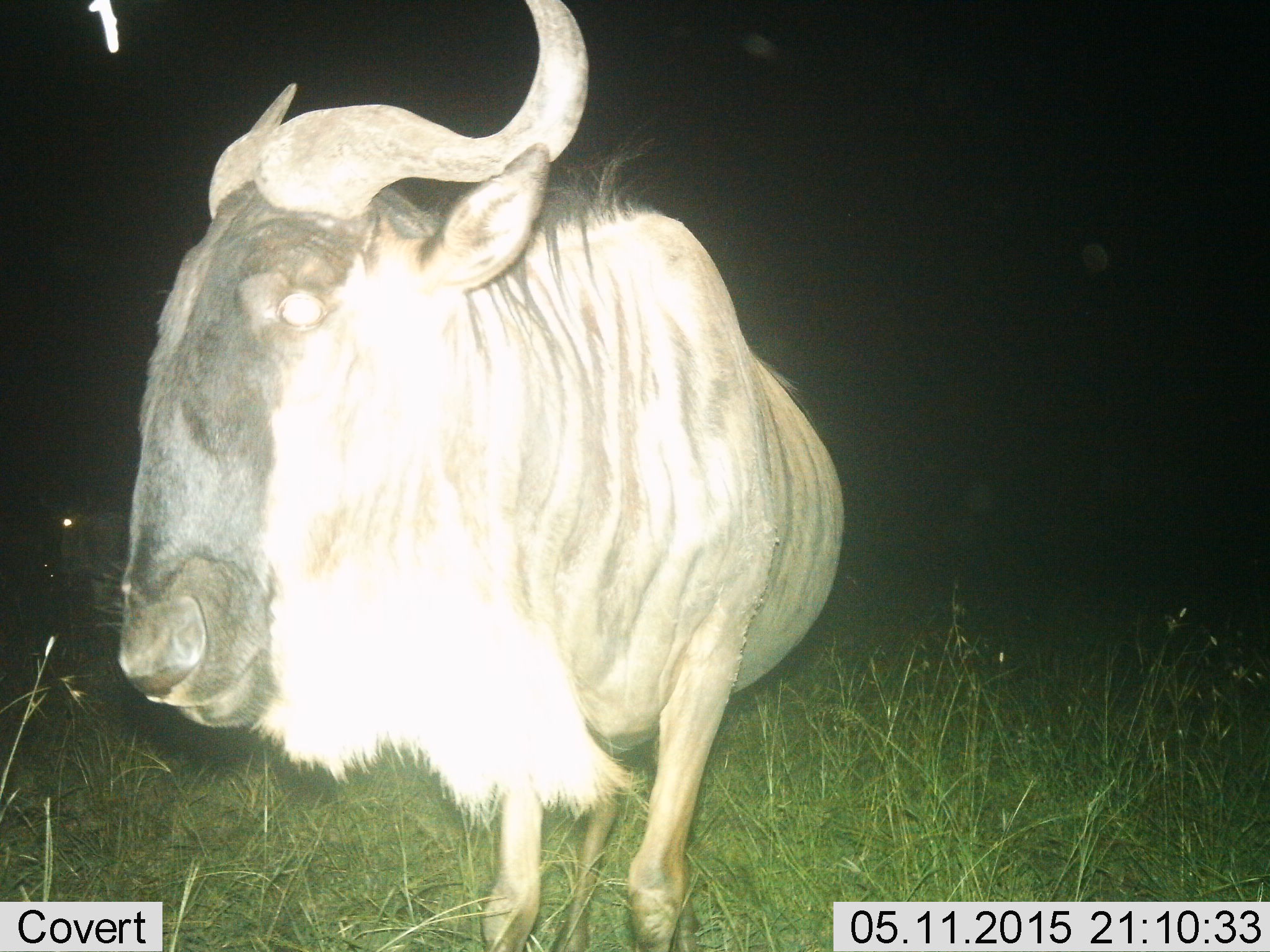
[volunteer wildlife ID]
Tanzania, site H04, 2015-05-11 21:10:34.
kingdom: Animalia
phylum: Chordata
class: Mammalia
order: Artiodactyla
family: Bovidae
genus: Connochaetes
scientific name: Connochaetes taurinus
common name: blue wildebeest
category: wildebeest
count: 1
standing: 90%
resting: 0%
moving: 10%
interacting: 0%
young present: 0%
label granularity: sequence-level